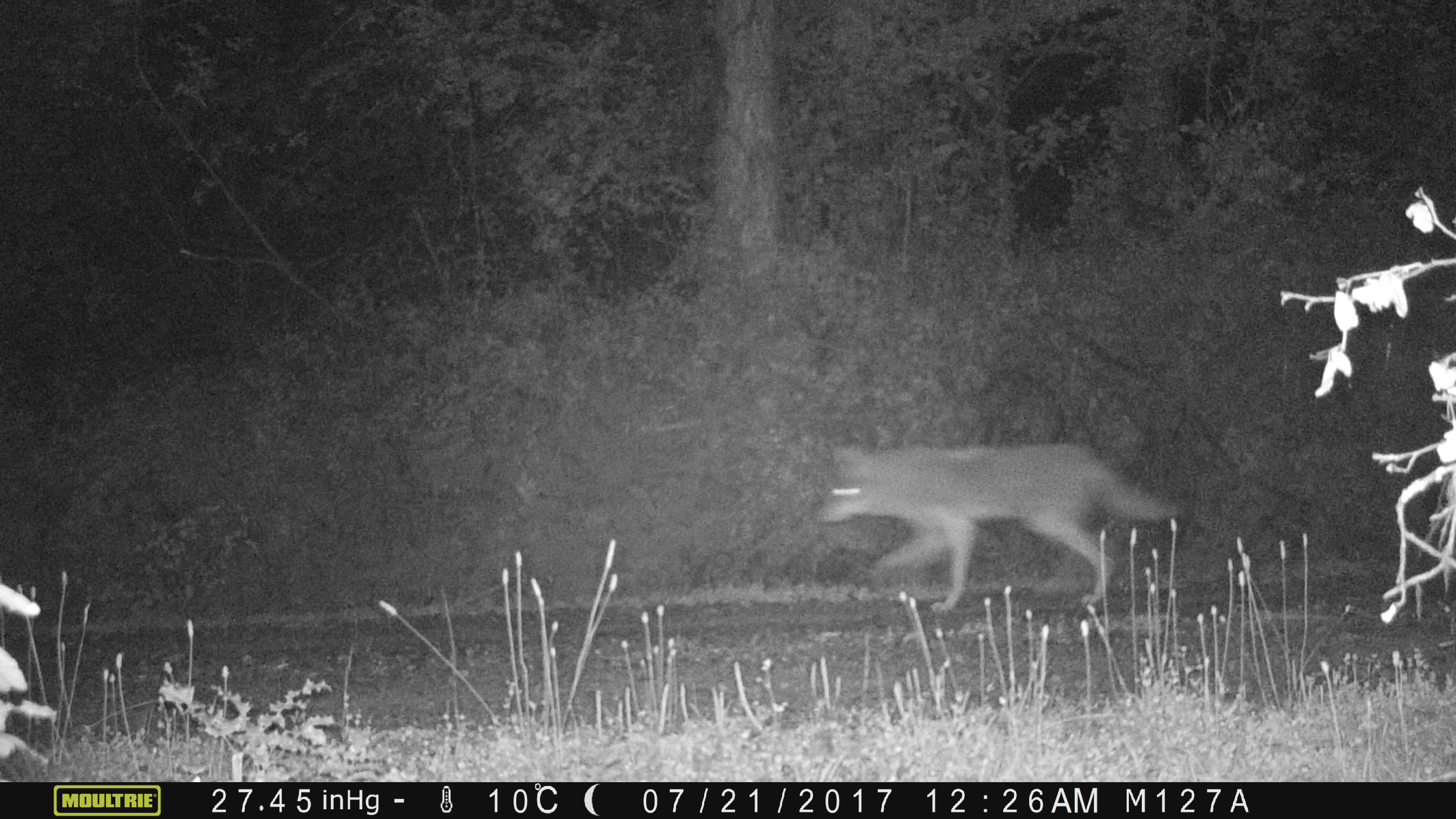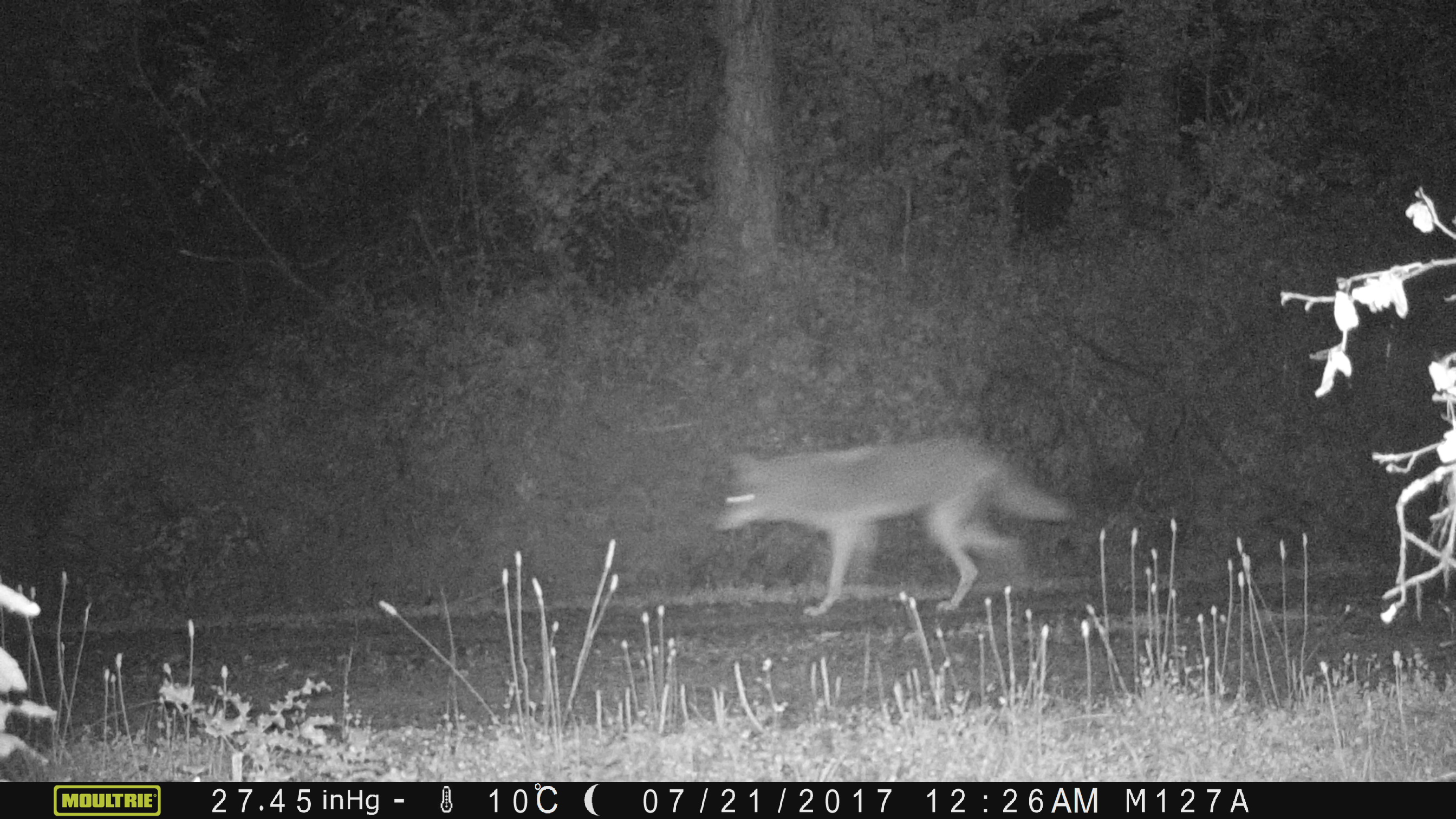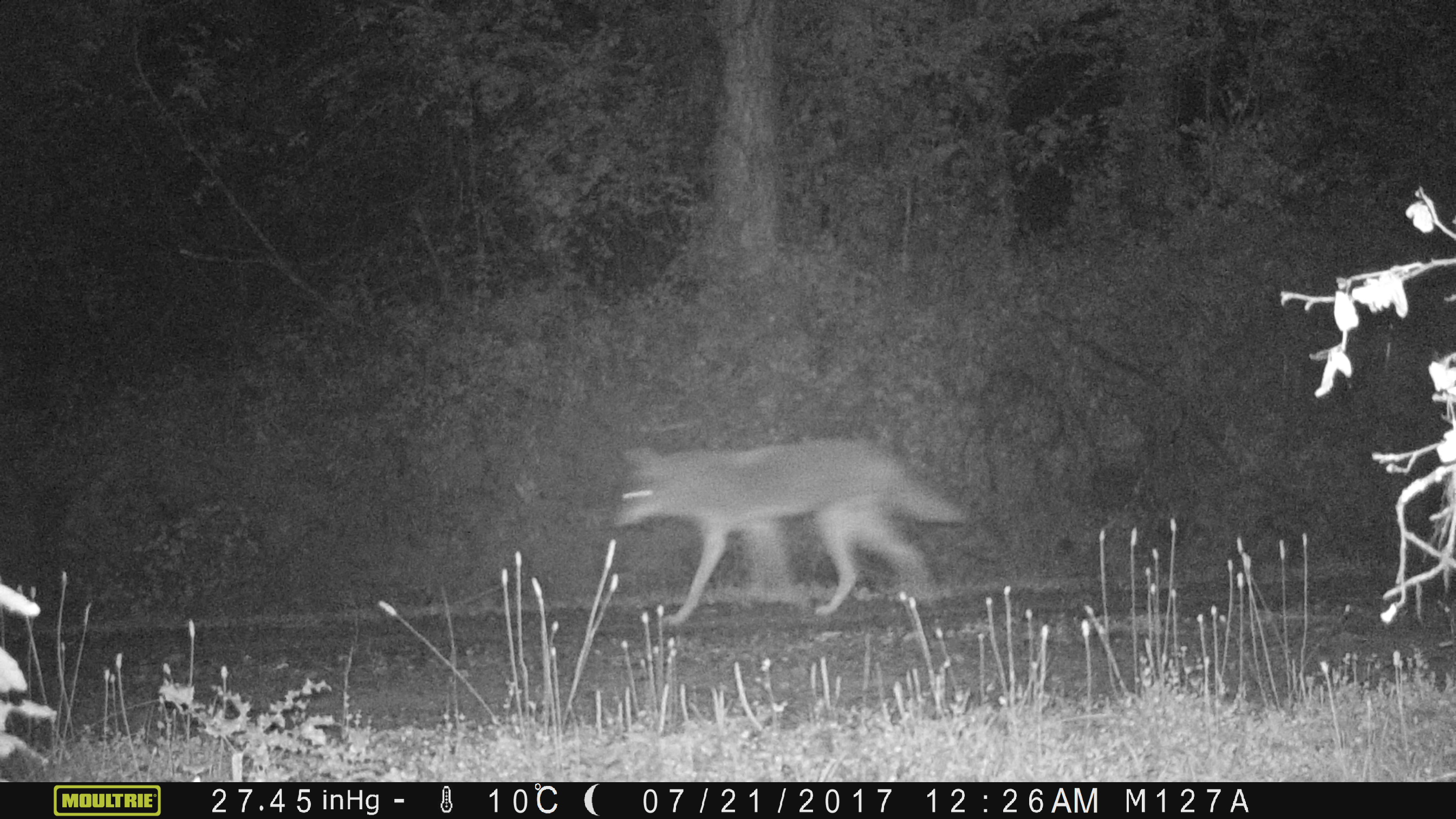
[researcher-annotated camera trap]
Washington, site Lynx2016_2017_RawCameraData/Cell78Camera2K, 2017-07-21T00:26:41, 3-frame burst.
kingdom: Animalia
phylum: Chordata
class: Mammalia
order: Carnivora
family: Canidae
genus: Canis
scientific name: Canis latrans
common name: coyote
Canis latrans (coyote). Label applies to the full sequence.